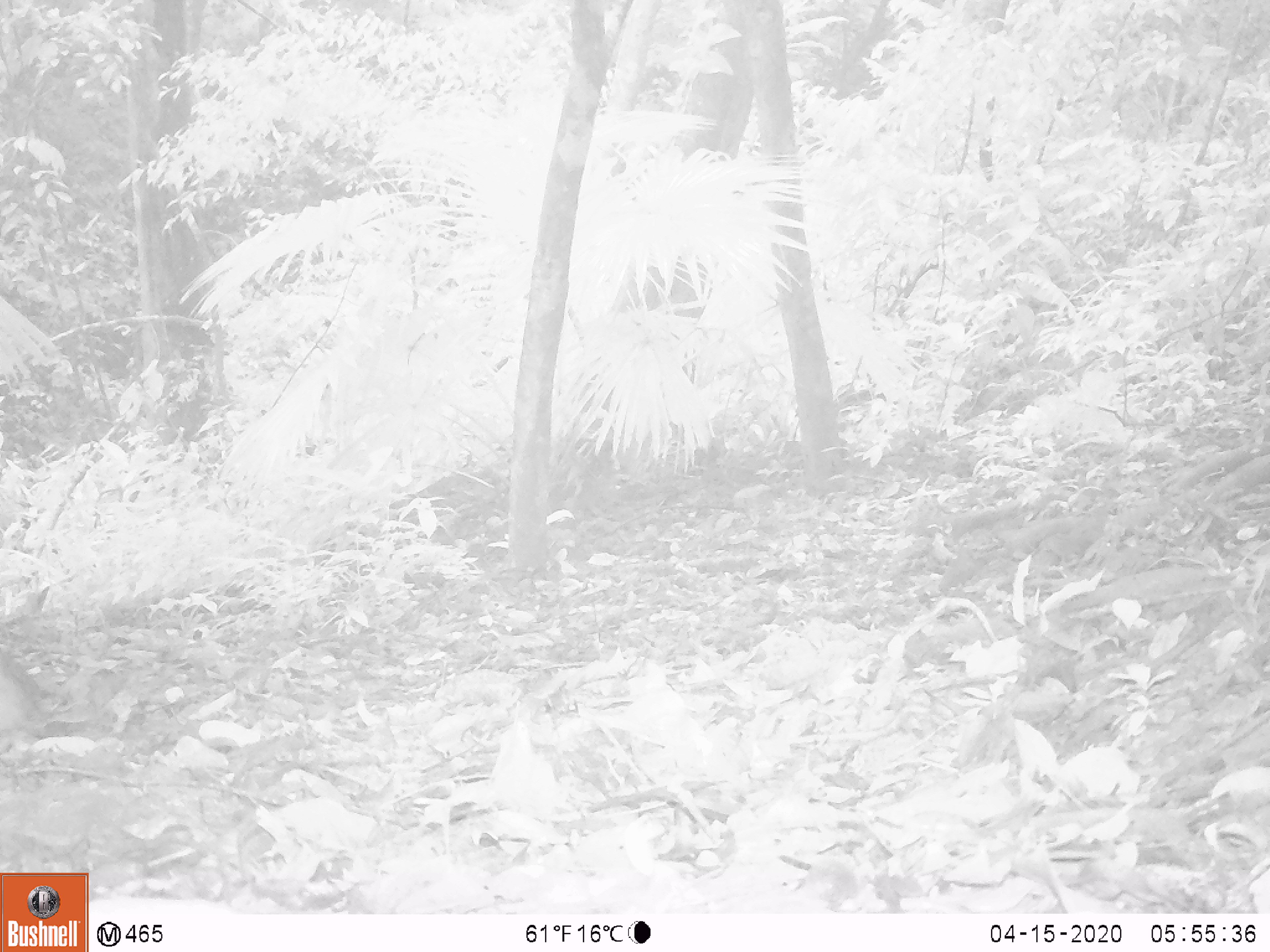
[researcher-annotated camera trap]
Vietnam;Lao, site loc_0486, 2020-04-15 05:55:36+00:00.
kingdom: Animalia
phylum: Chordata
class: Aves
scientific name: Aves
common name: bird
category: unidentified bird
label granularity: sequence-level